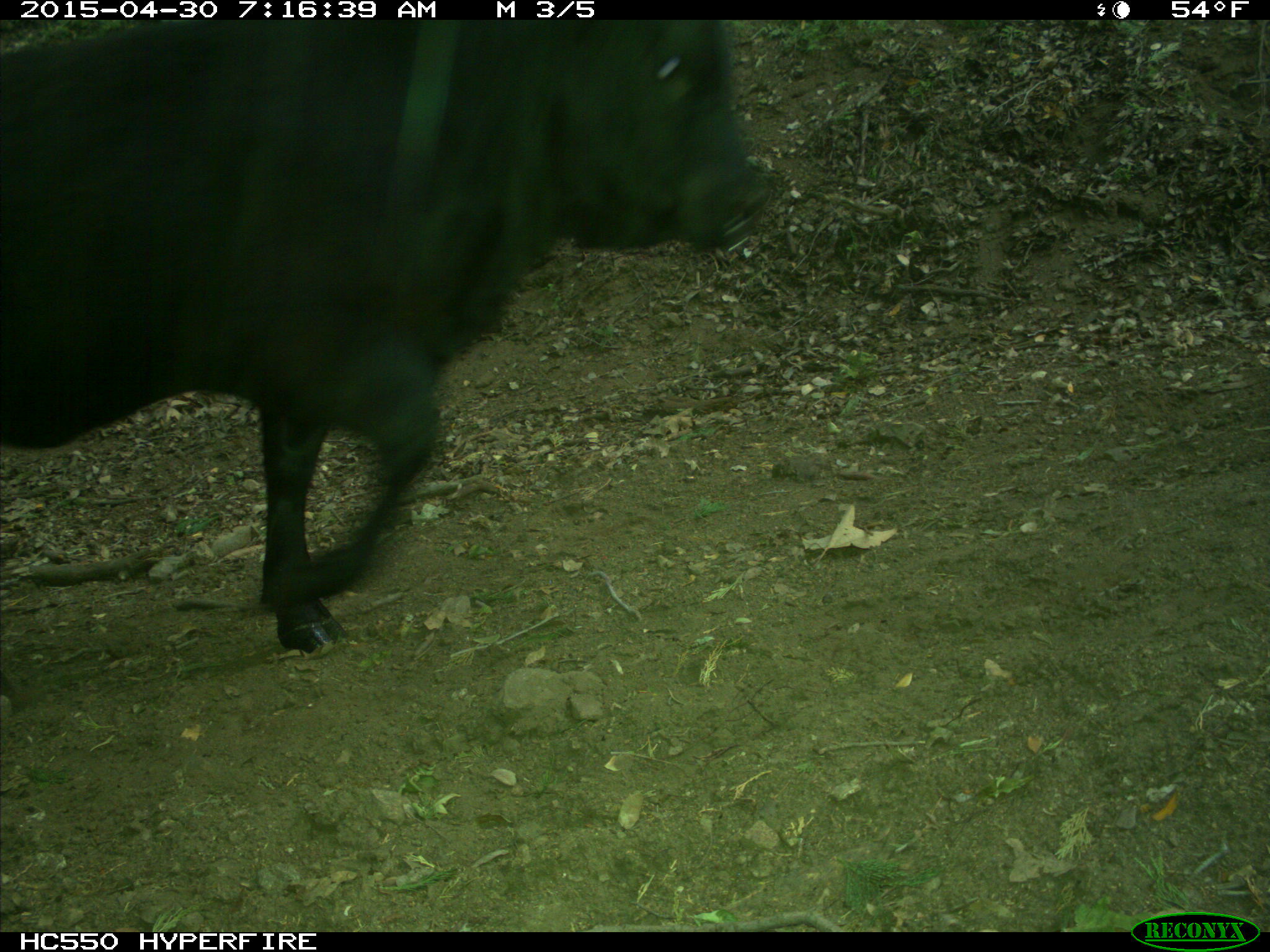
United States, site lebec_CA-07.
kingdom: Animalia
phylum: Chordata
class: Mammalia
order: Artiodactyla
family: Bovidae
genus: Bos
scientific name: Bos taurus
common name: domestic cow